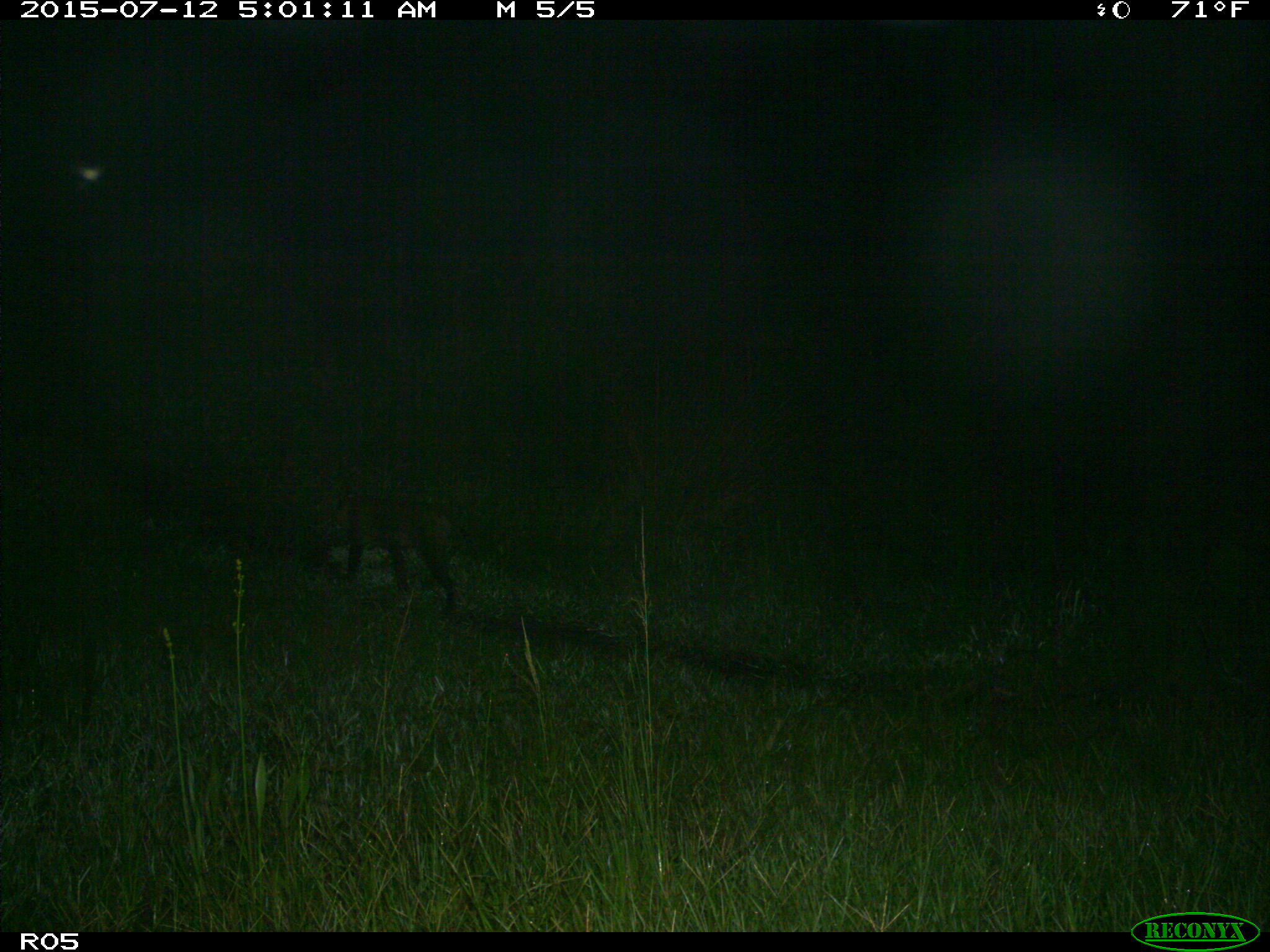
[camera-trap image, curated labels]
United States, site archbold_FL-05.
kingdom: Animalia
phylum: Chordata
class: Mammalia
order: Carnivora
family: Felidae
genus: Lynx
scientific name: Lynx rufus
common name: bobcat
Lynx rufus (bobcat).